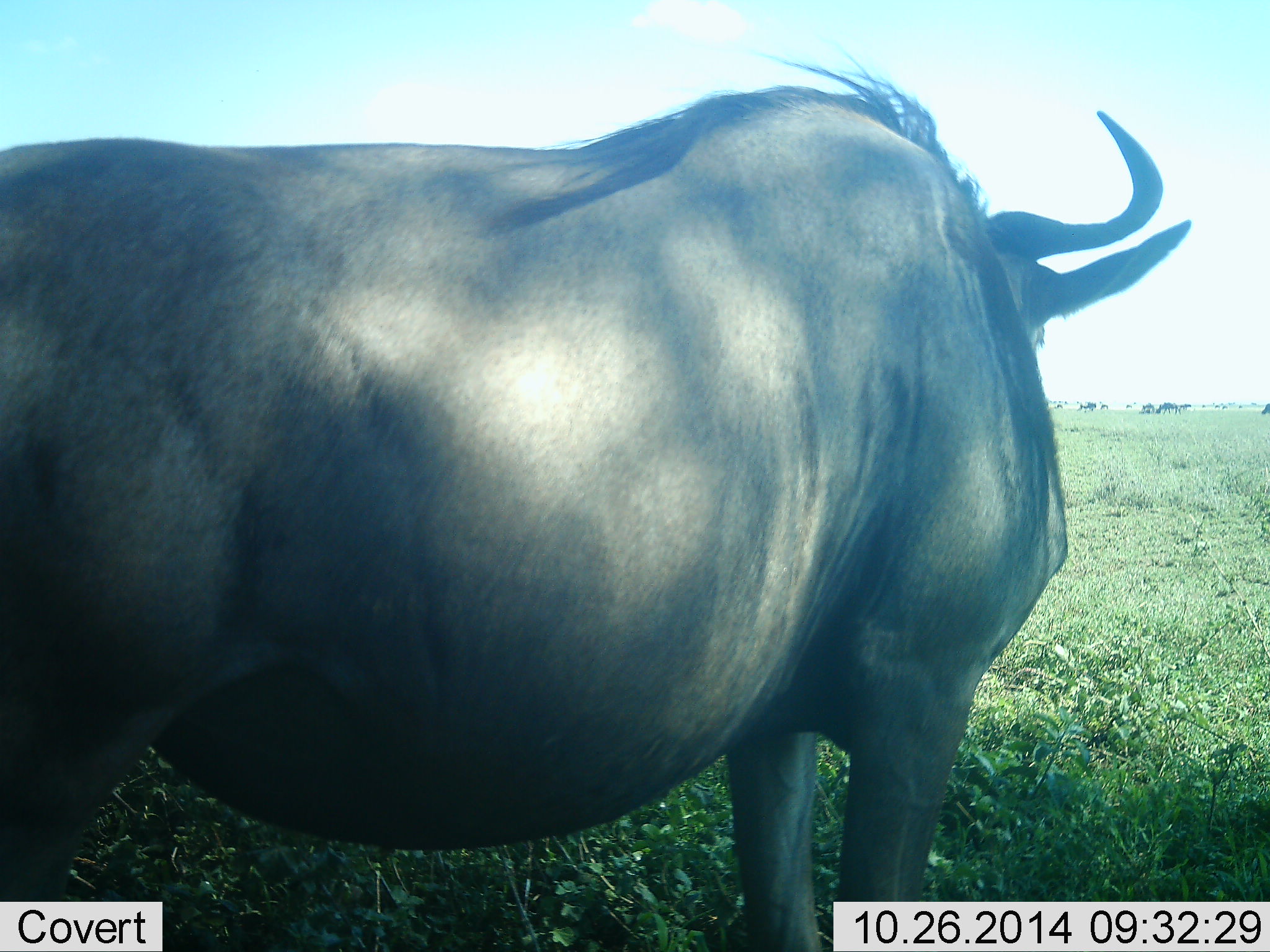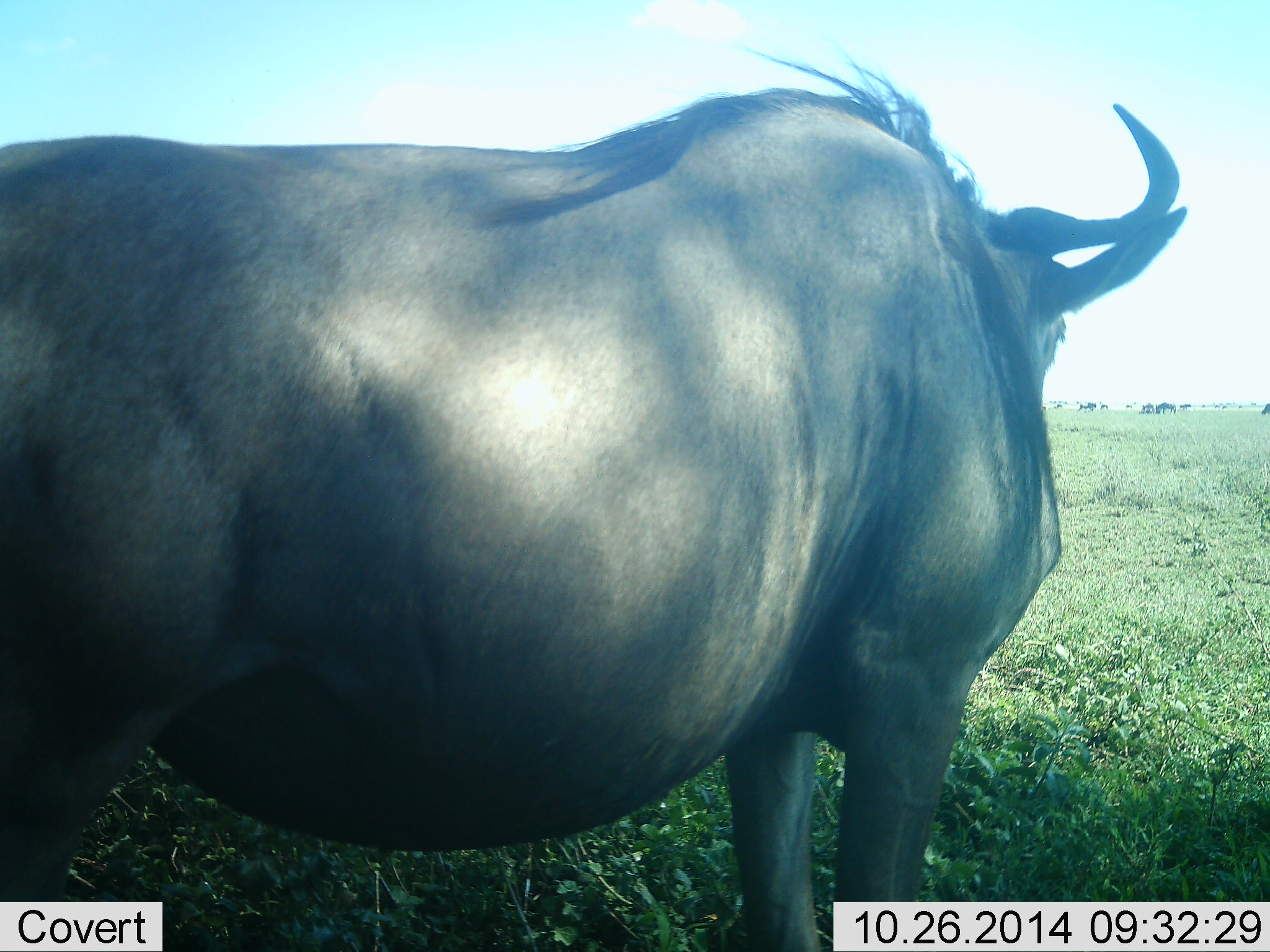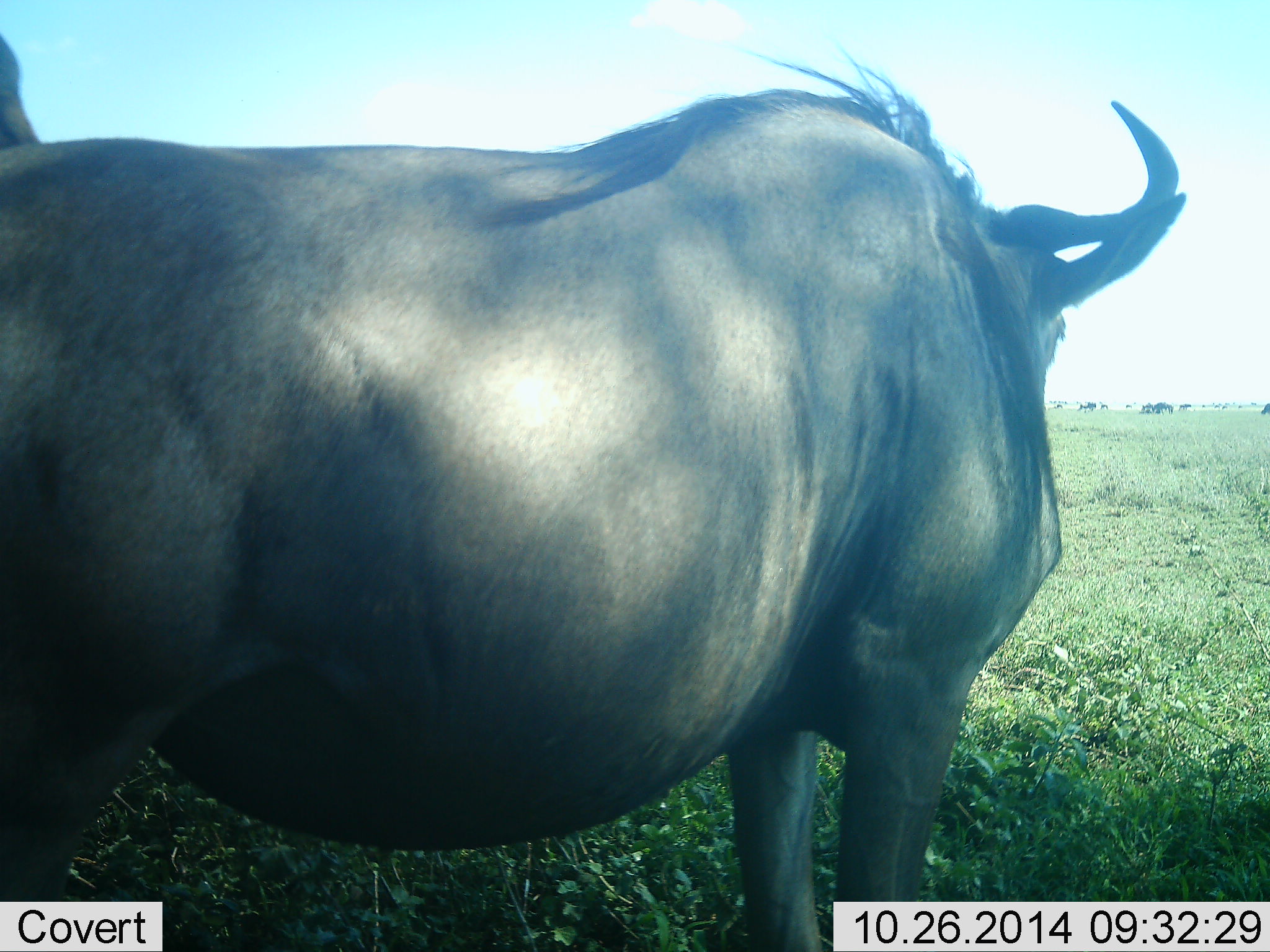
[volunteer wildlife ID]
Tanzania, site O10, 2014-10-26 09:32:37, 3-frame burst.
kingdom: Animalia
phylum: Chordata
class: Mammalia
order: Artiodactyla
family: Bovidae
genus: Connochaetes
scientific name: Connochaetes taurinus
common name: blue wildebeest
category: wildebeest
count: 2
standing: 100%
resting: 0%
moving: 10%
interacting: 0%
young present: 0%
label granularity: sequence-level